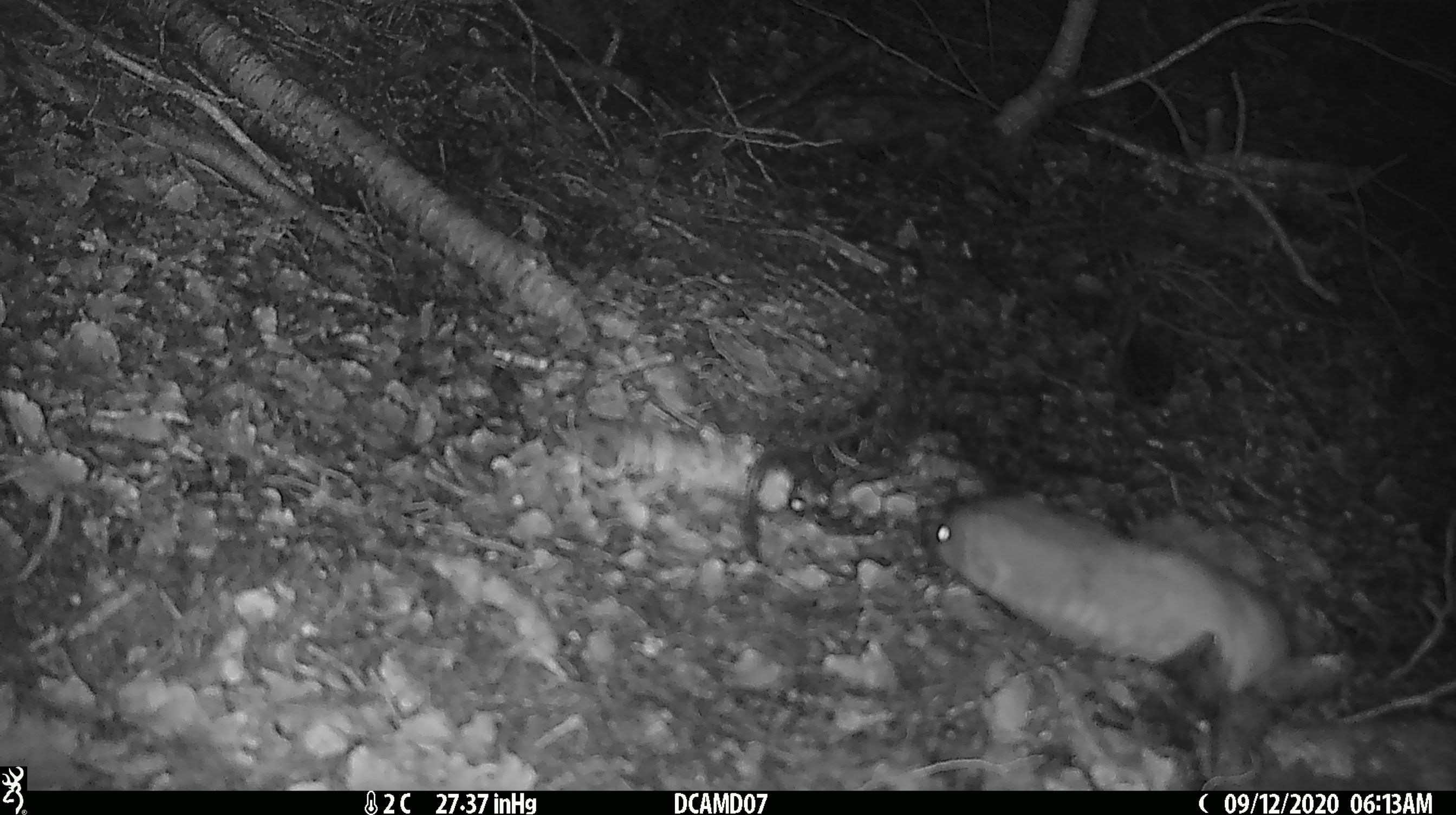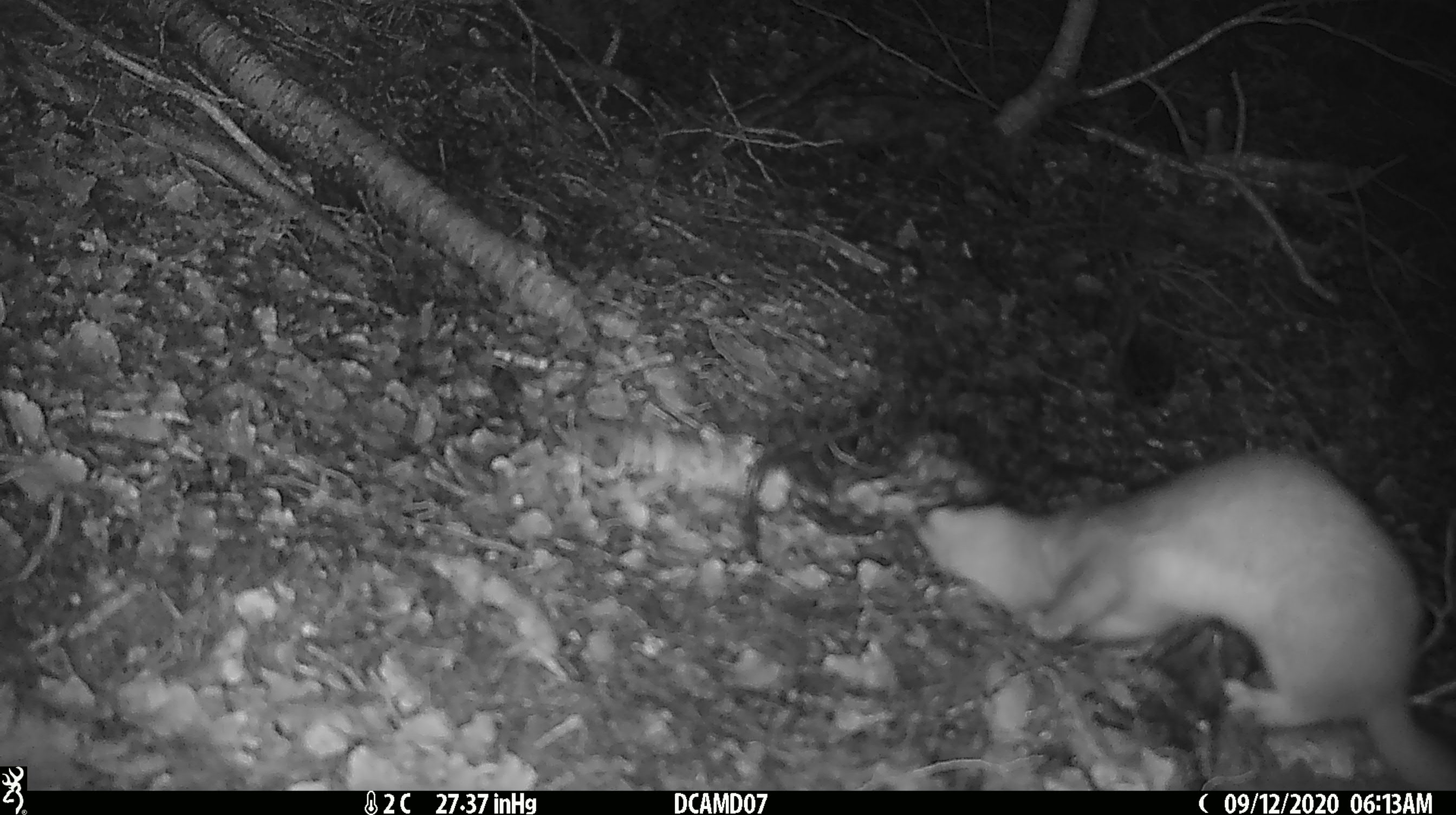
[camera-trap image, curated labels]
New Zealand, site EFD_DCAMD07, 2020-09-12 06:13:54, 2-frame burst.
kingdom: Animalia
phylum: Chordata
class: Mammalia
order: Carnivora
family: Mustelidae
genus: Mustela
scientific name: Mustela erminea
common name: stoat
Stoat (Mustela erminea).